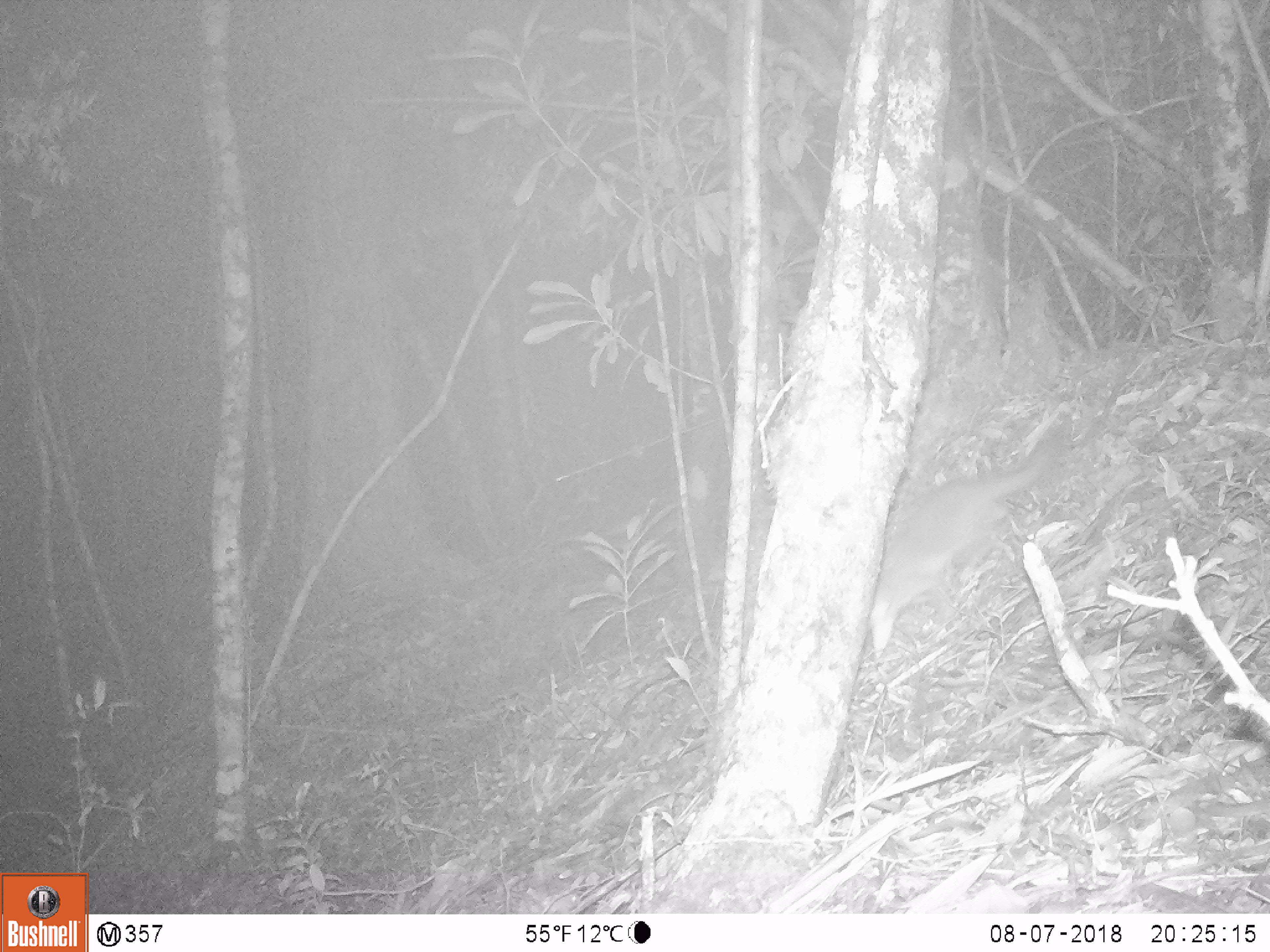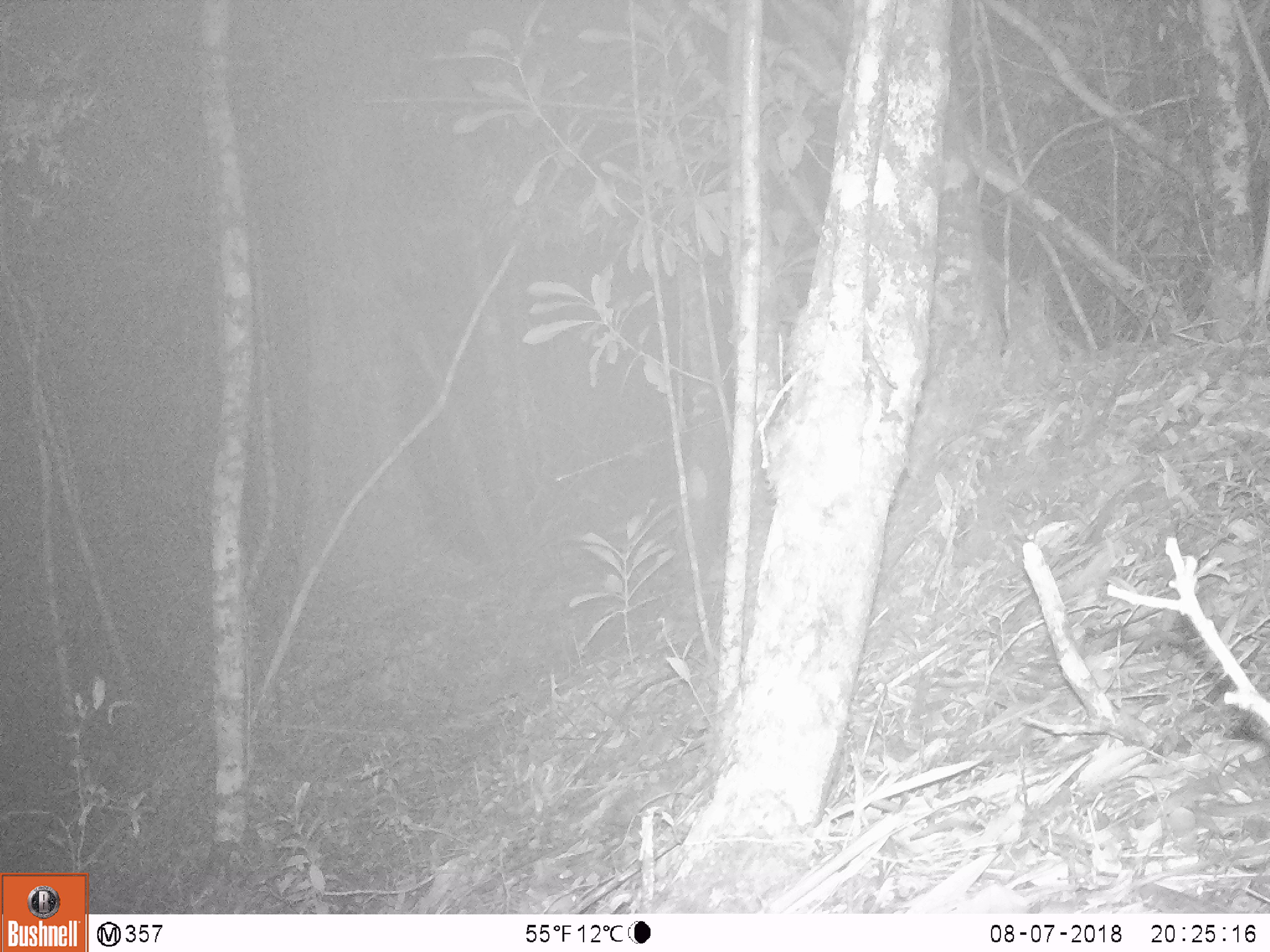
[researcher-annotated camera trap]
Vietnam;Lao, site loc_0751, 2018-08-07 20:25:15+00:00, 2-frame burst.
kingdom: Animalia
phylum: Chordata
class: Mammalia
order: Carnivora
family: Mustelidae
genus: Melogale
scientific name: Melogale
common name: ferret badger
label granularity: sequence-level